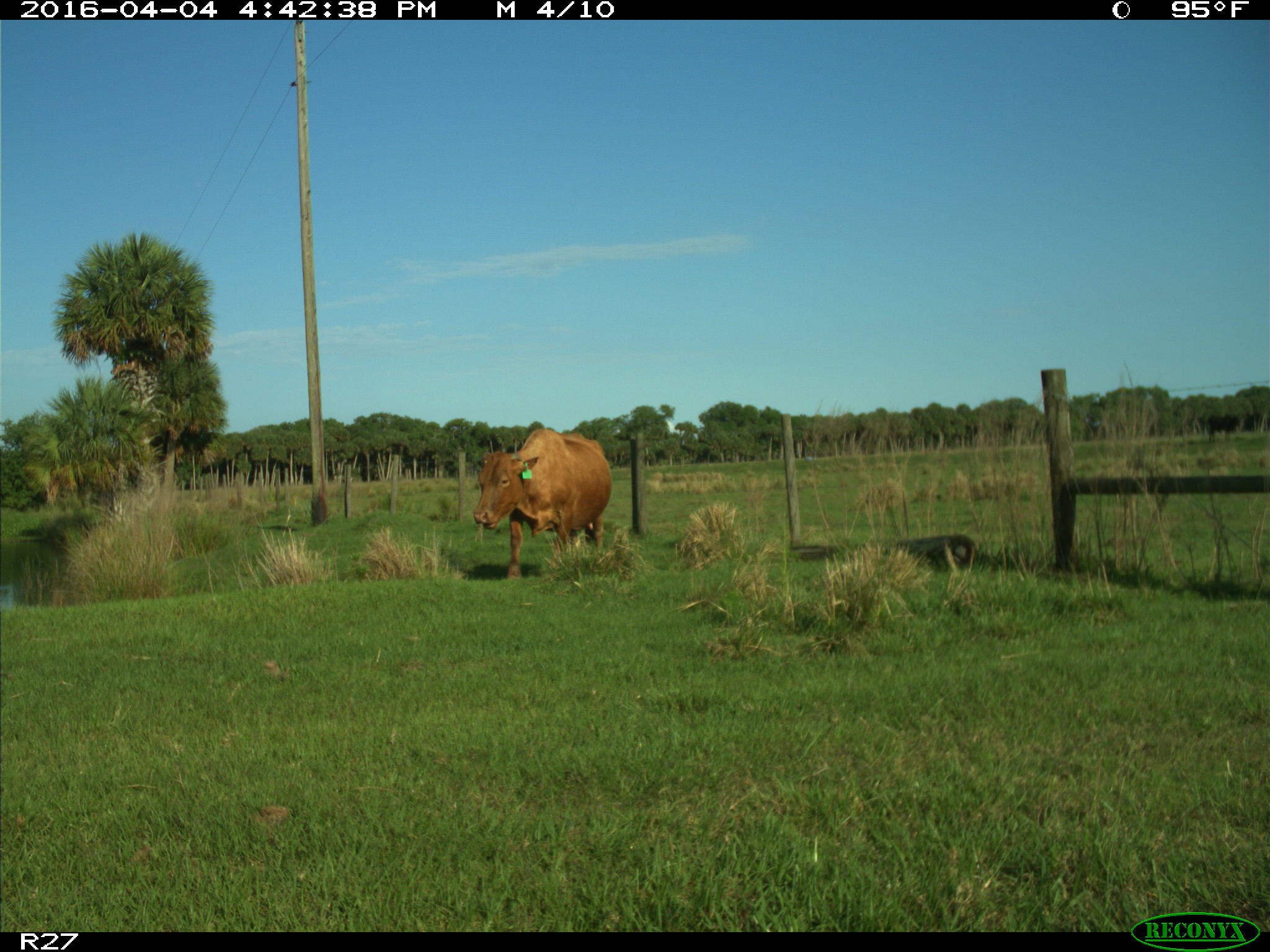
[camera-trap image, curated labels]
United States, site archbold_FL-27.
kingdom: Animalia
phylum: Chordata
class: Mammalia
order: Artiodactyla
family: Bovidae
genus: Bos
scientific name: Bos taurus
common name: domestic cow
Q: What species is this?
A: Bos taurus (domestic cow).